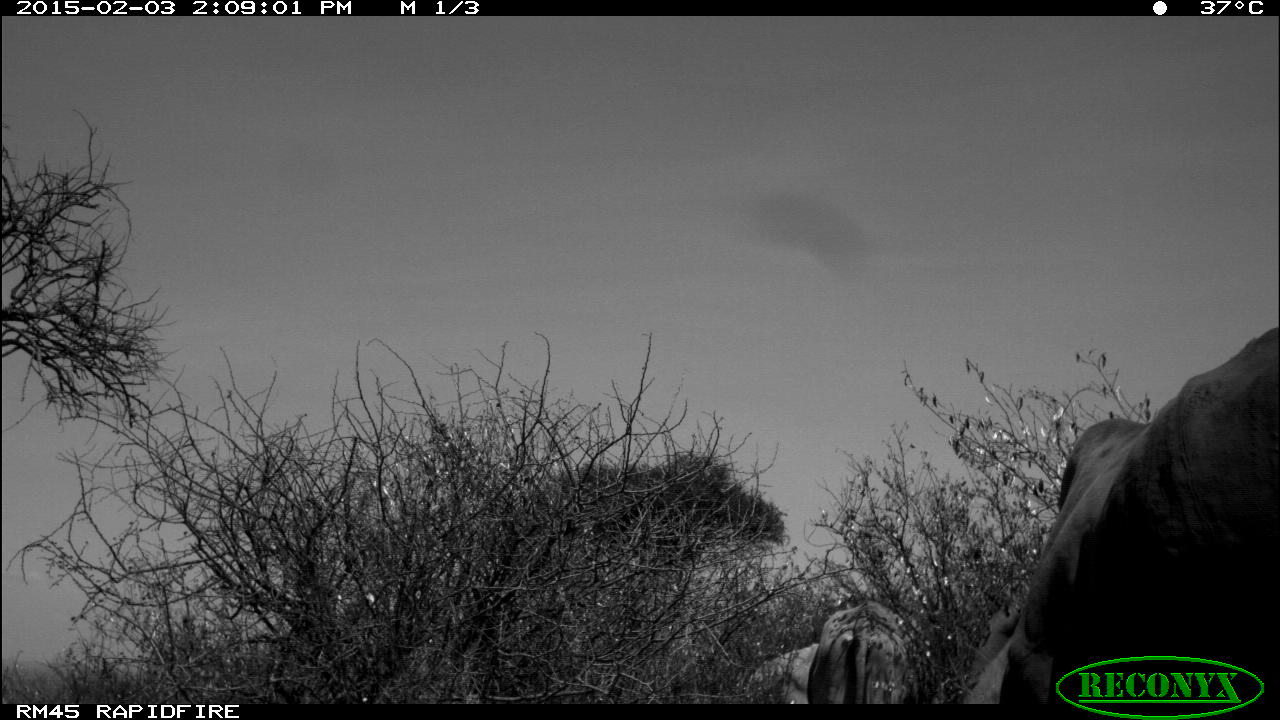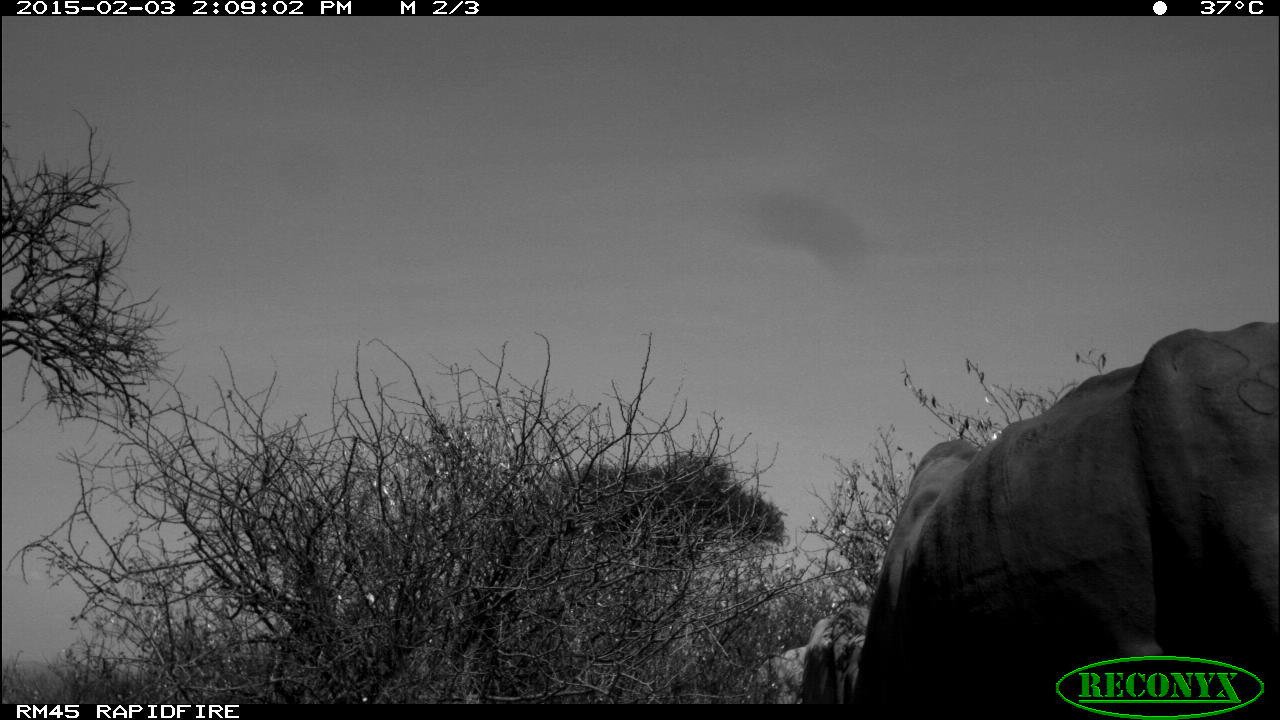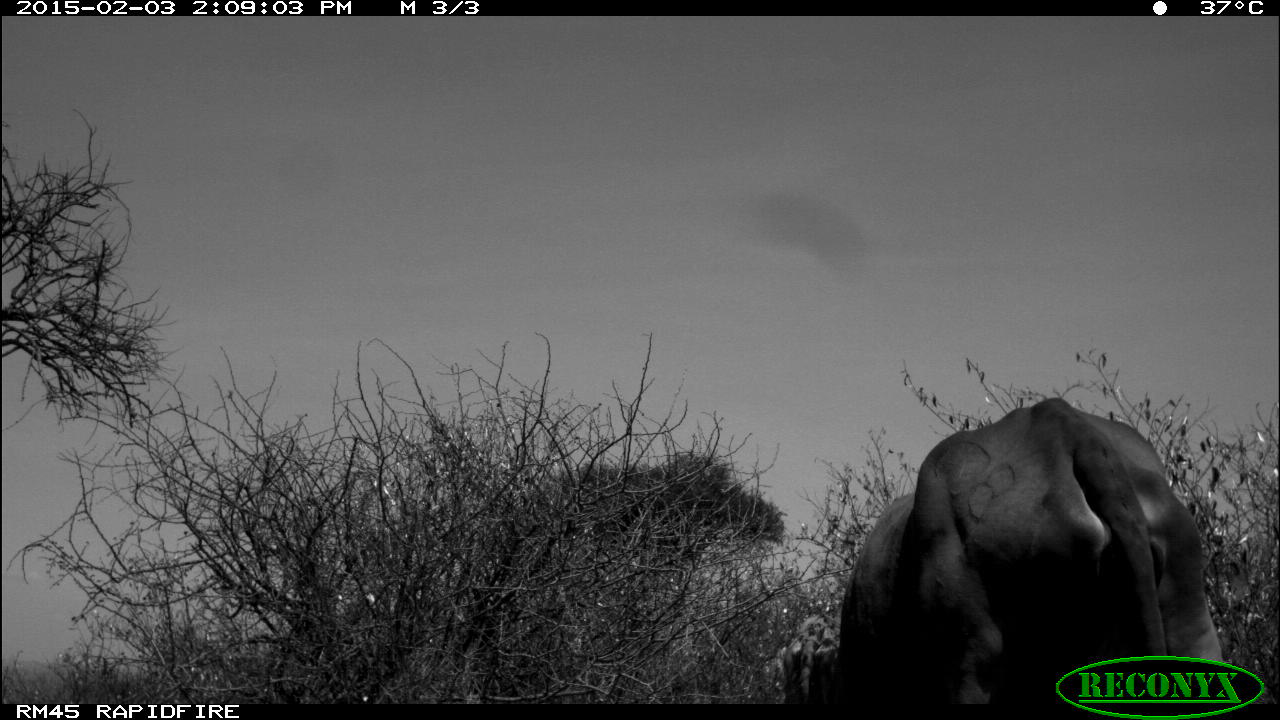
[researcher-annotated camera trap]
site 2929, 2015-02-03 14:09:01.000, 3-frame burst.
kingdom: Animalia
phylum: Chordata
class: Mammalia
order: Artiodactyla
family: Bovidae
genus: Bos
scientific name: Bos taurus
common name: domestic cattle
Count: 3.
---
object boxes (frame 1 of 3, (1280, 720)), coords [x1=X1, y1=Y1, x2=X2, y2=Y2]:
bos taurus: [x1=952, y1=327, x2=1280, y2=706]; [x1=808, y1=593, x2=922, y2=700]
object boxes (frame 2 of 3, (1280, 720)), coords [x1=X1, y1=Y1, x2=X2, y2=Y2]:
bos taurus: [x1=846, y1=317, x2=1278, y2=704]; [x1=798, y1=611, x2=859, y2=706]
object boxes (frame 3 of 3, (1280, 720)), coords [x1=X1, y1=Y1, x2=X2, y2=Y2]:
bos taurus: [x1=836, y1=396, x2=1222, y2=703]; [x1=771, y1=614, x2=836, y2=703]